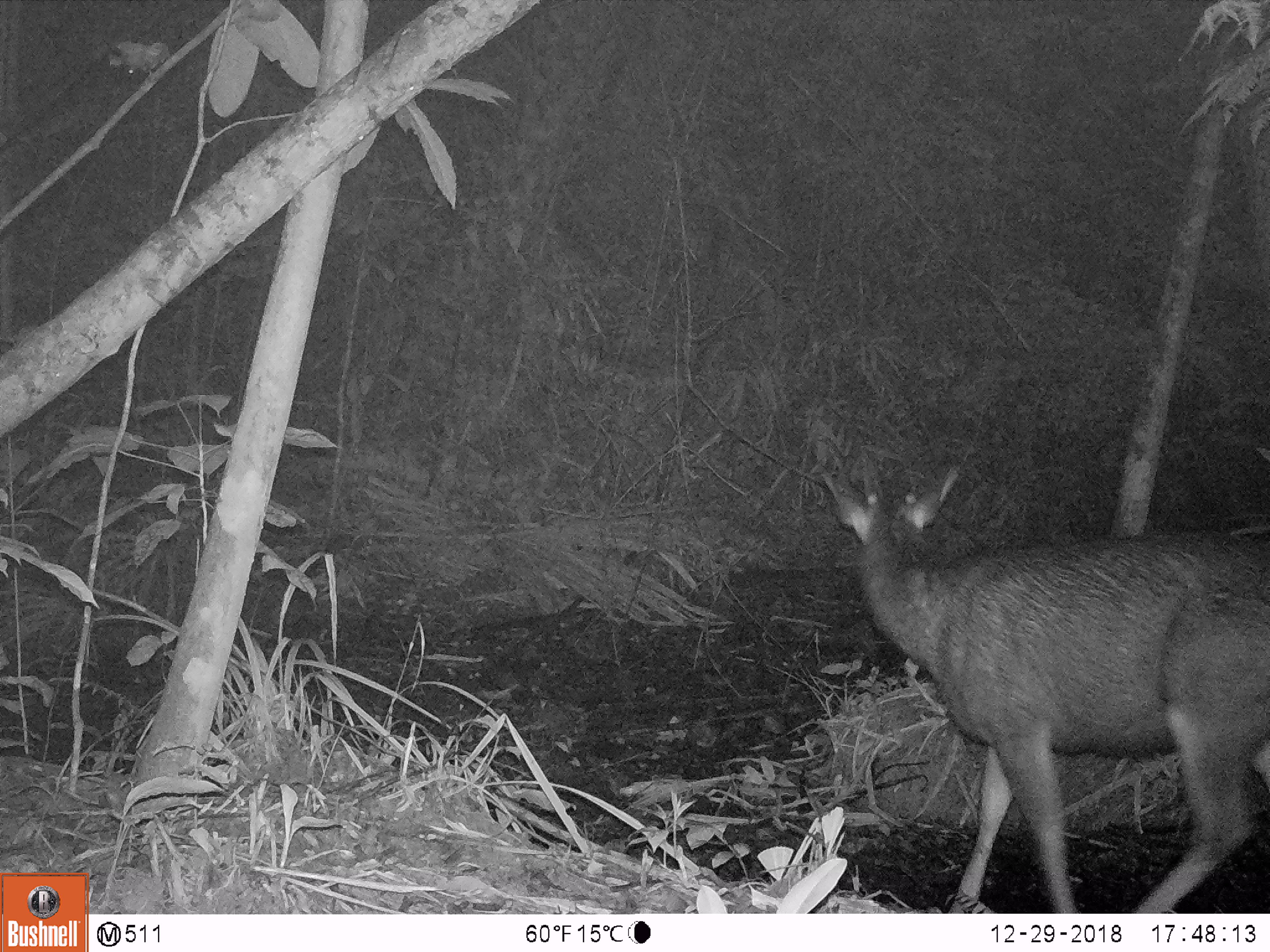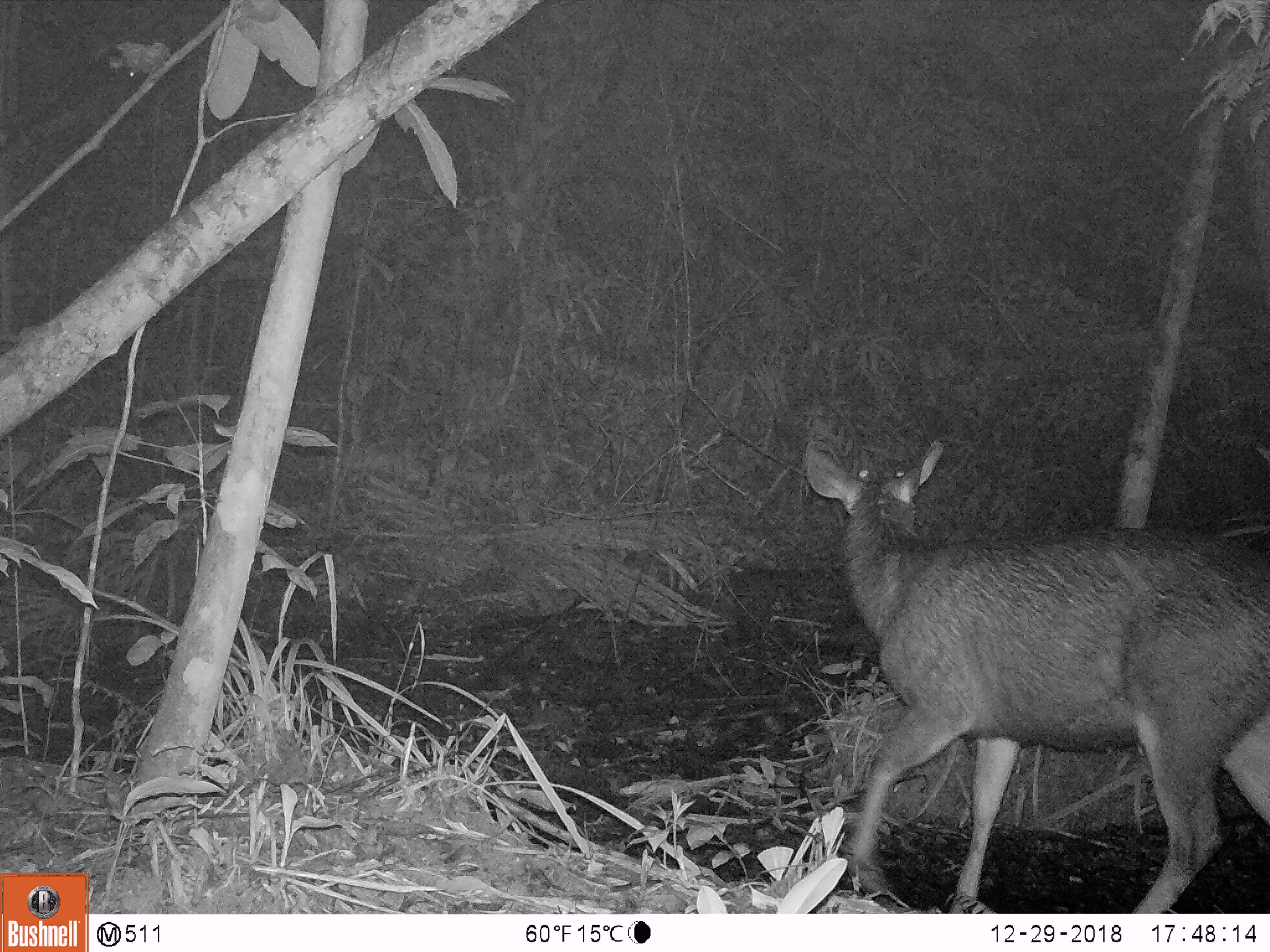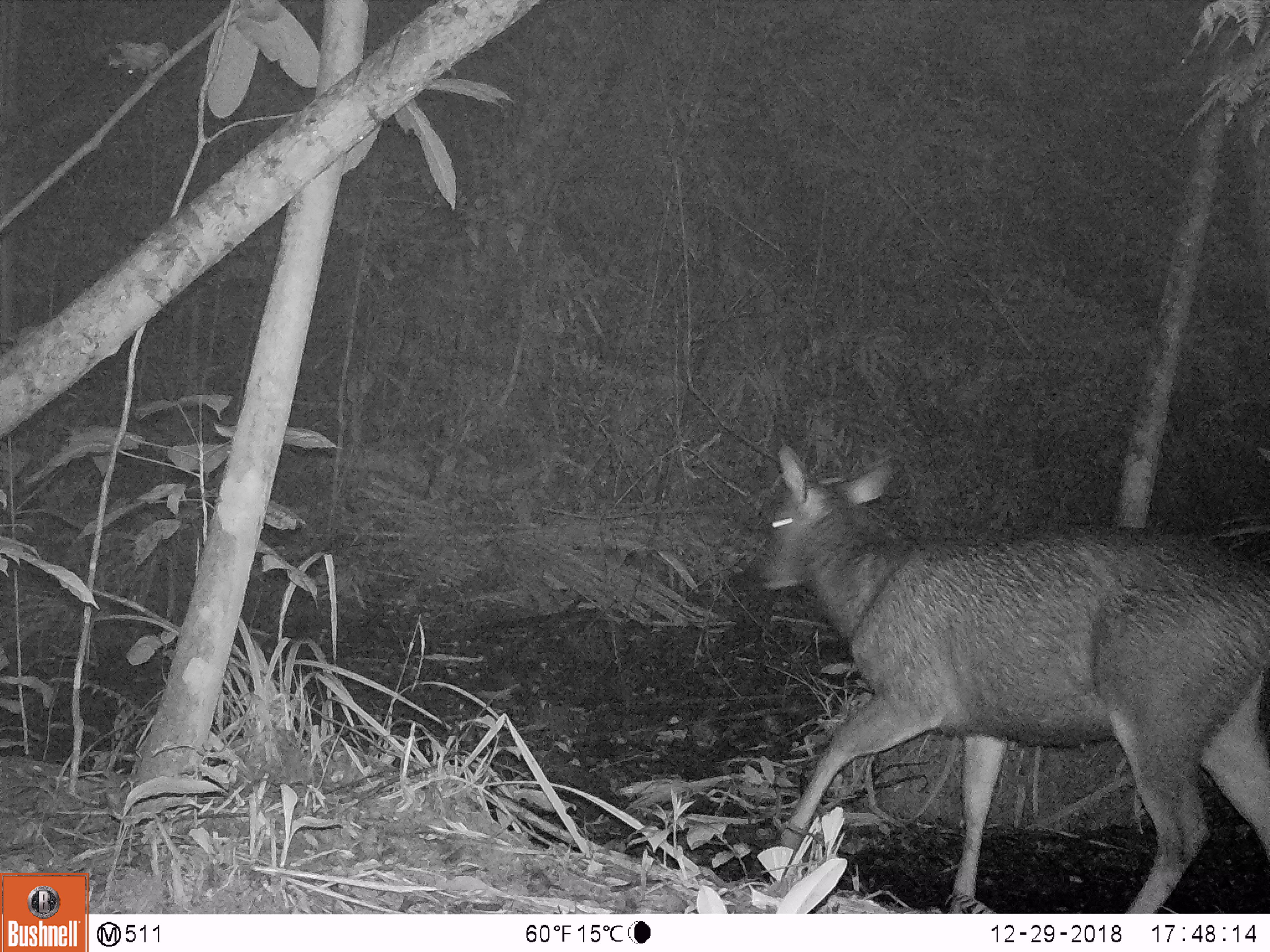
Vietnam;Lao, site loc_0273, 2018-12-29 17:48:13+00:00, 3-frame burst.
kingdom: Animalia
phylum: Chordata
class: Mammalia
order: Artiodactyla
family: Cervidae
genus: Rusa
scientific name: Rusa unicolor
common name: sambar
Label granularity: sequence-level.